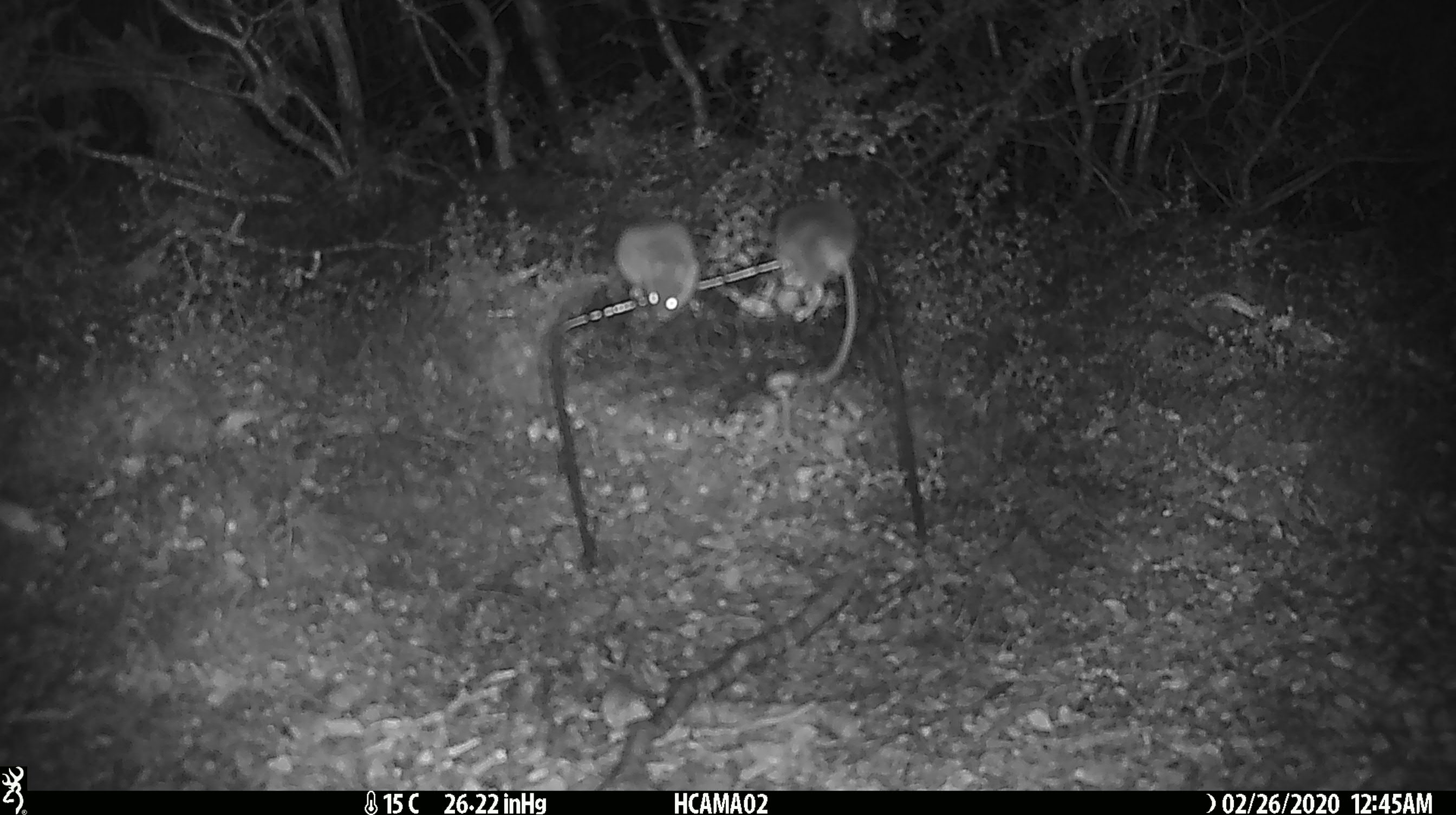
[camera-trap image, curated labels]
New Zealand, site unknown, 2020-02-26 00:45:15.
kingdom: Animalia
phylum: Chordata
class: Mammalia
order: Rodentia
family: Muridae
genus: Mus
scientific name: Mus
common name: mouse